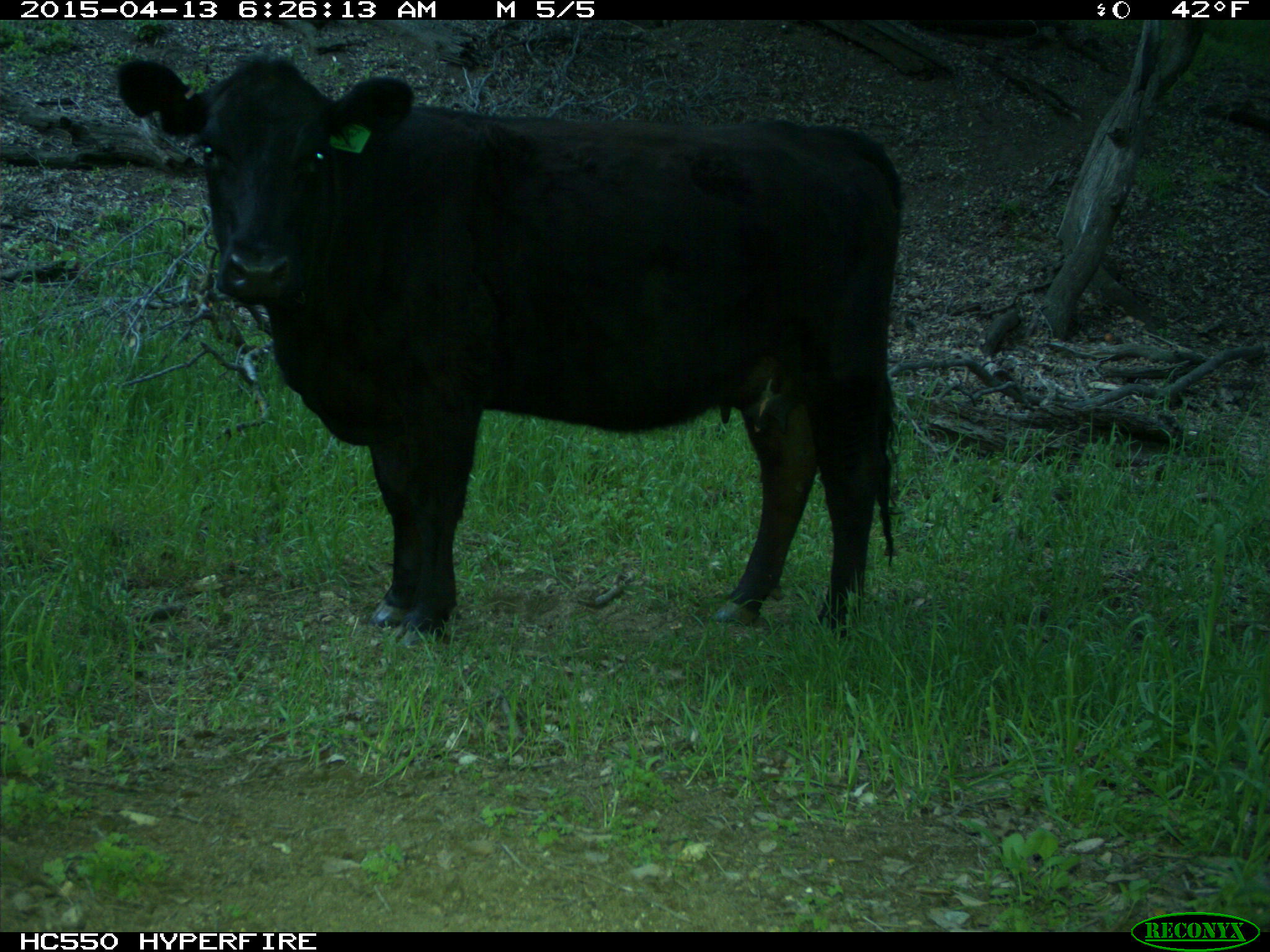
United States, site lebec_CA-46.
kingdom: Animalia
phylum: Chordata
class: Mammalia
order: Artiodactyla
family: Bovidae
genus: Bos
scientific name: Bos taurus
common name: domestic cow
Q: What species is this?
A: Bos taurus (domestic cow).